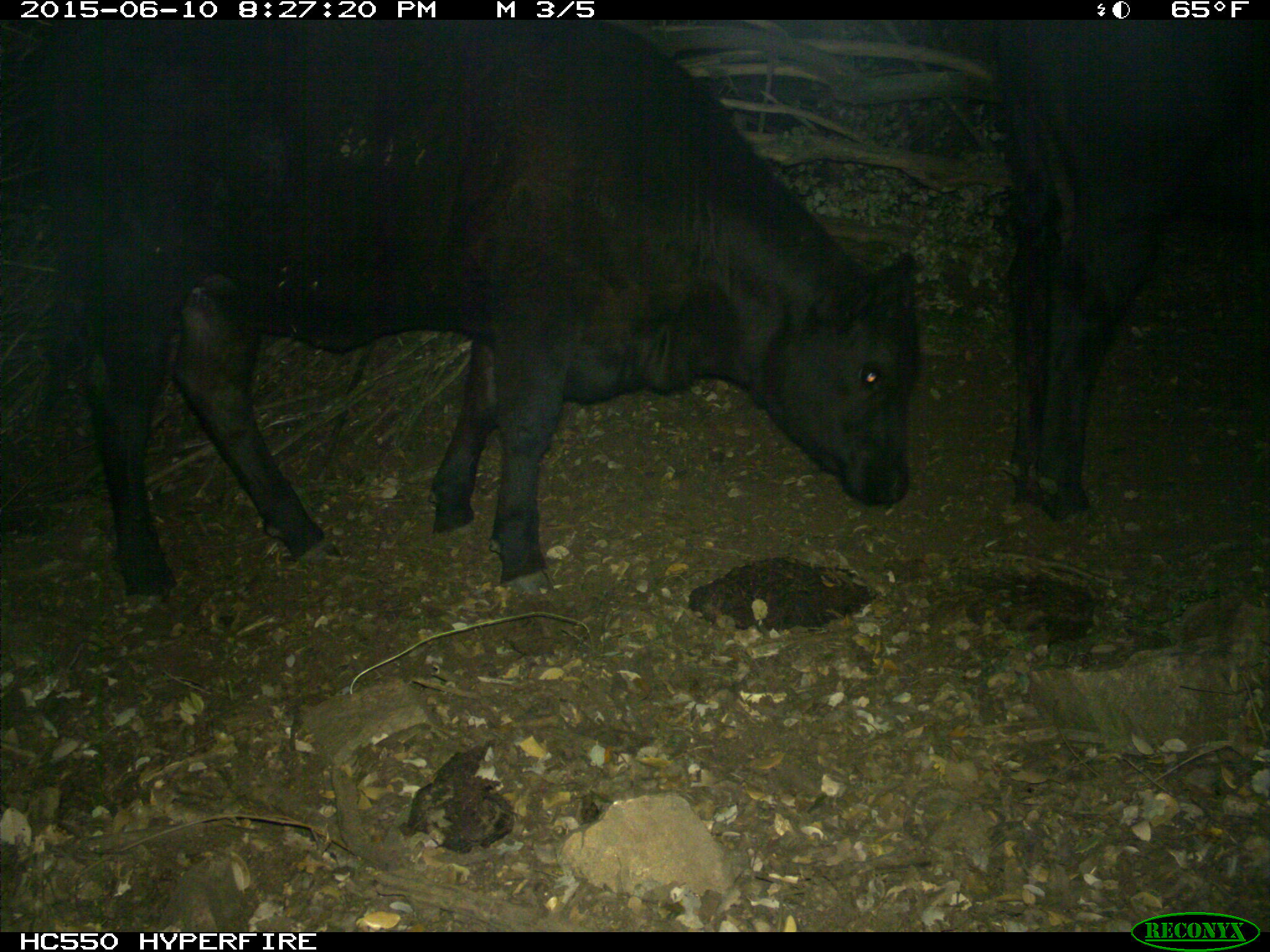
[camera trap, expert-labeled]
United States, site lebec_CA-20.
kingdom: Animalia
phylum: Chordata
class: Mammalia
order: Artiodactyla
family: Bovidae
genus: Bos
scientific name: Bos taurus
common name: domestic cow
Bos taurus (domestic cow).